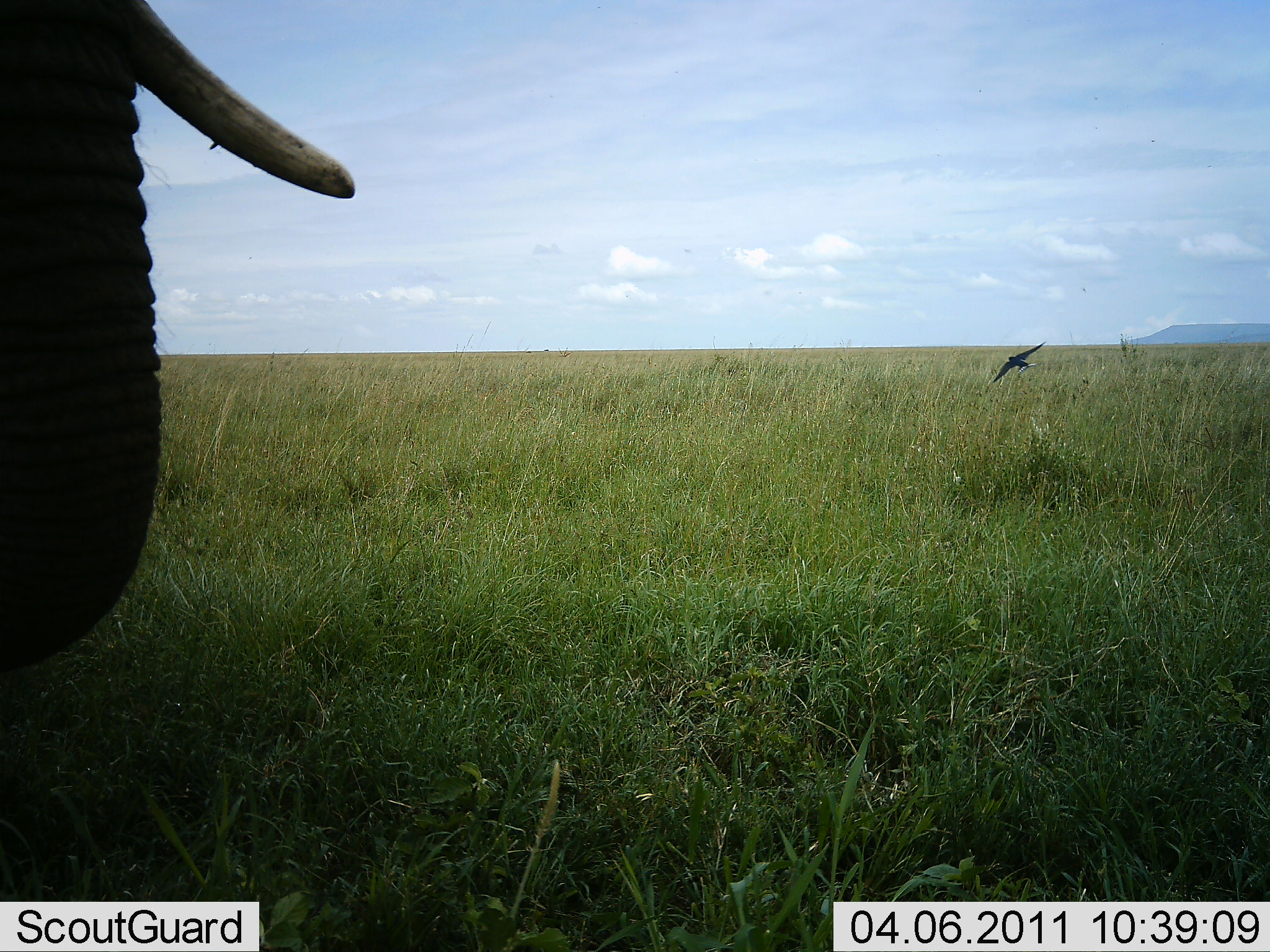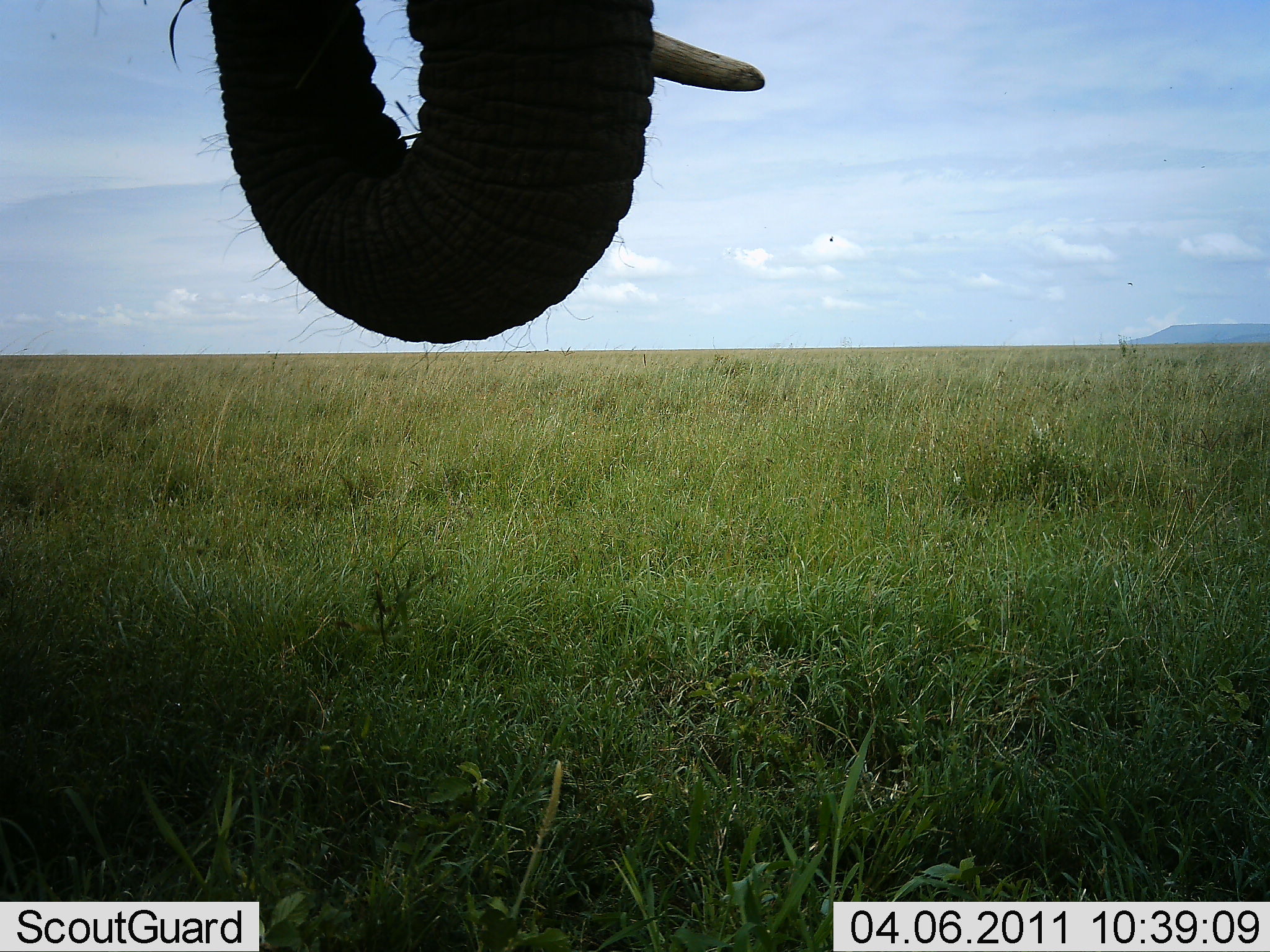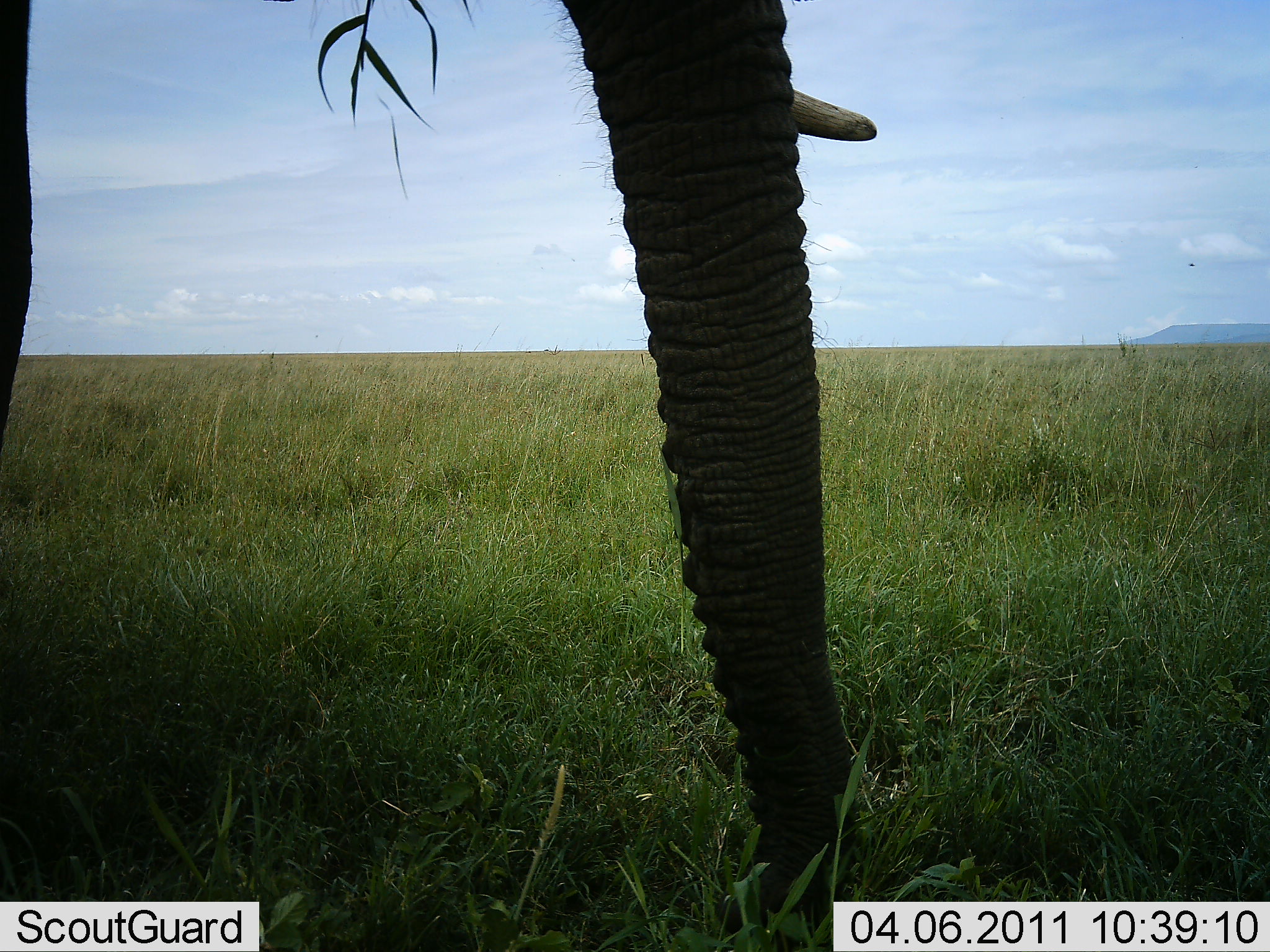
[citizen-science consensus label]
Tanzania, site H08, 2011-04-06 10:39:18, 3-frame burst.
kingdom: Animalia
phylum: Chordata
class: Mammalia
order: Proboscidea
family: Elephantidae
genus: Loxodonta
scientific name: Loxodonta africana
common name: african bush elephant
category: elephant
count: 1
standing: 17%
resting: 0%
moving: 26%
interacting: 0%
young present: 0%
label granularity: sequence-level